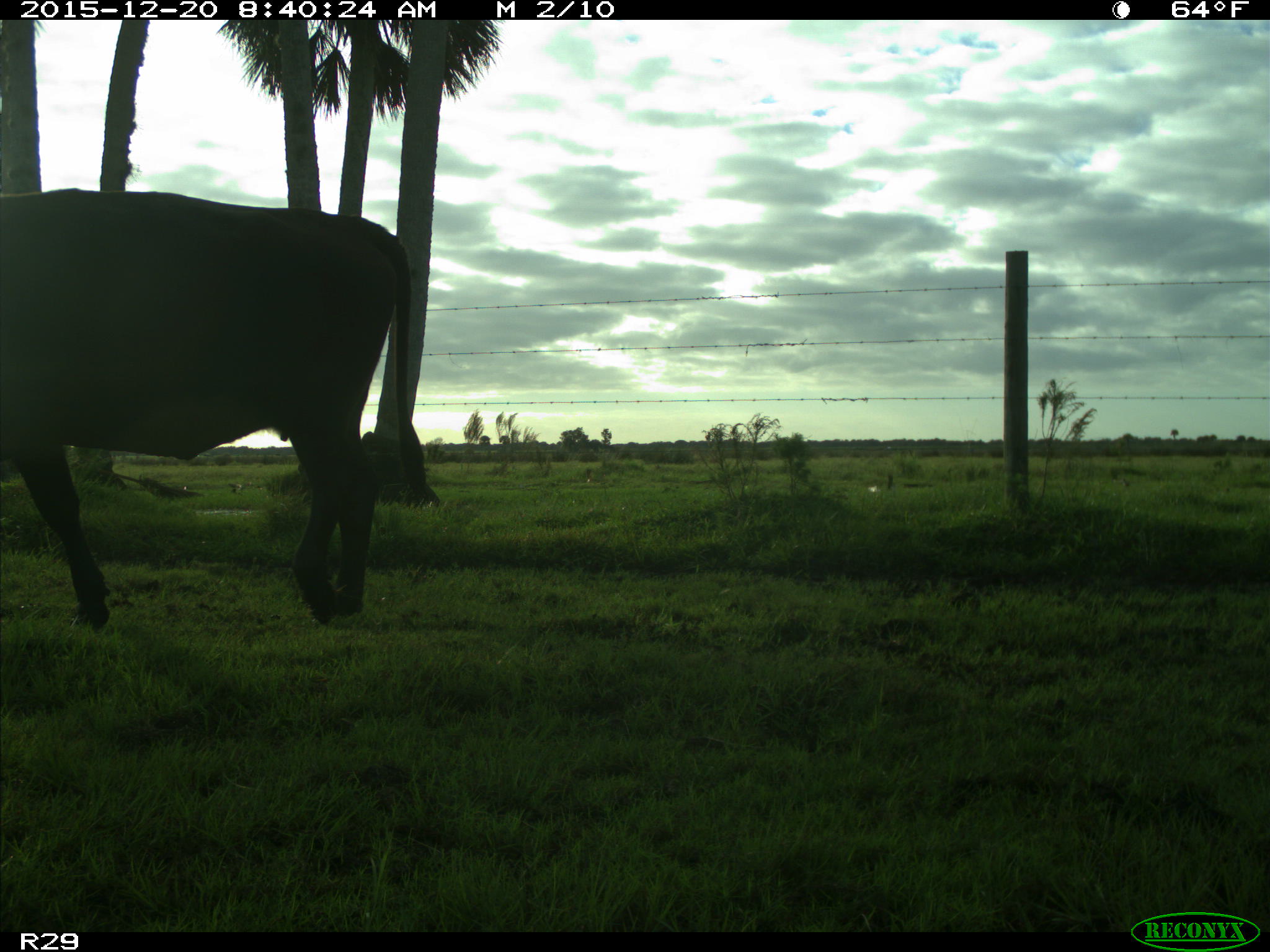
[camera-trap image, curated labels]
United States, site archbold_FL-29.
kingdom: Animalia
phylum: Chordata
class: Mammalia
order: Artiodactyla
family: Bovidae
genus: Bos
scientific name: Bos taurus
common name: domestic cow